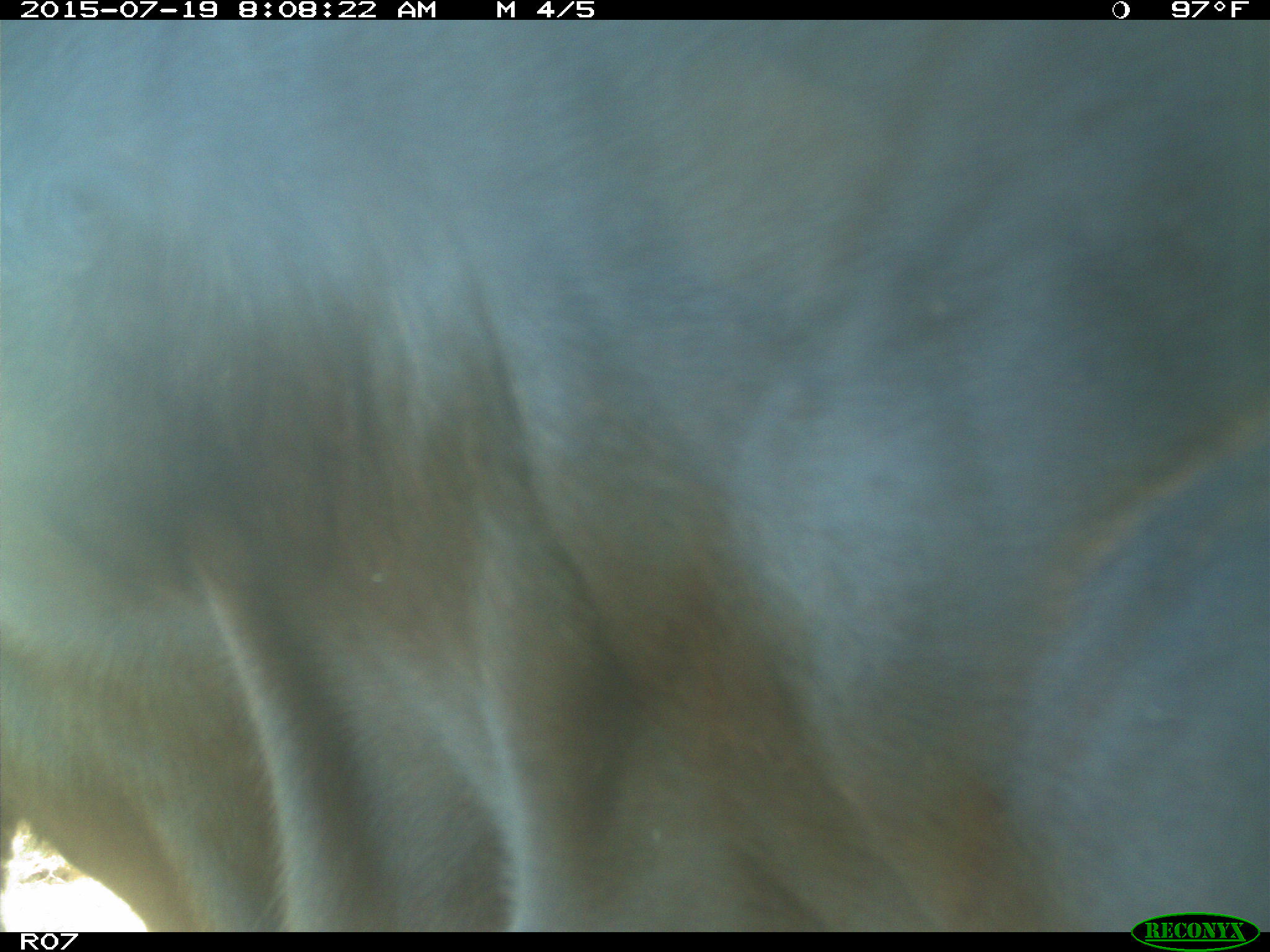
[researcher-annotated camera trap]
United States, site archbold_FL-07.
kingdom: Animalia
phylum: Chordata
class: Mammalia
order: Artiodactyla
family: Bovidae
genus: Bos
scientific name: Bos taurus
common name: domestic cow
Bos taurus (domestic cow).